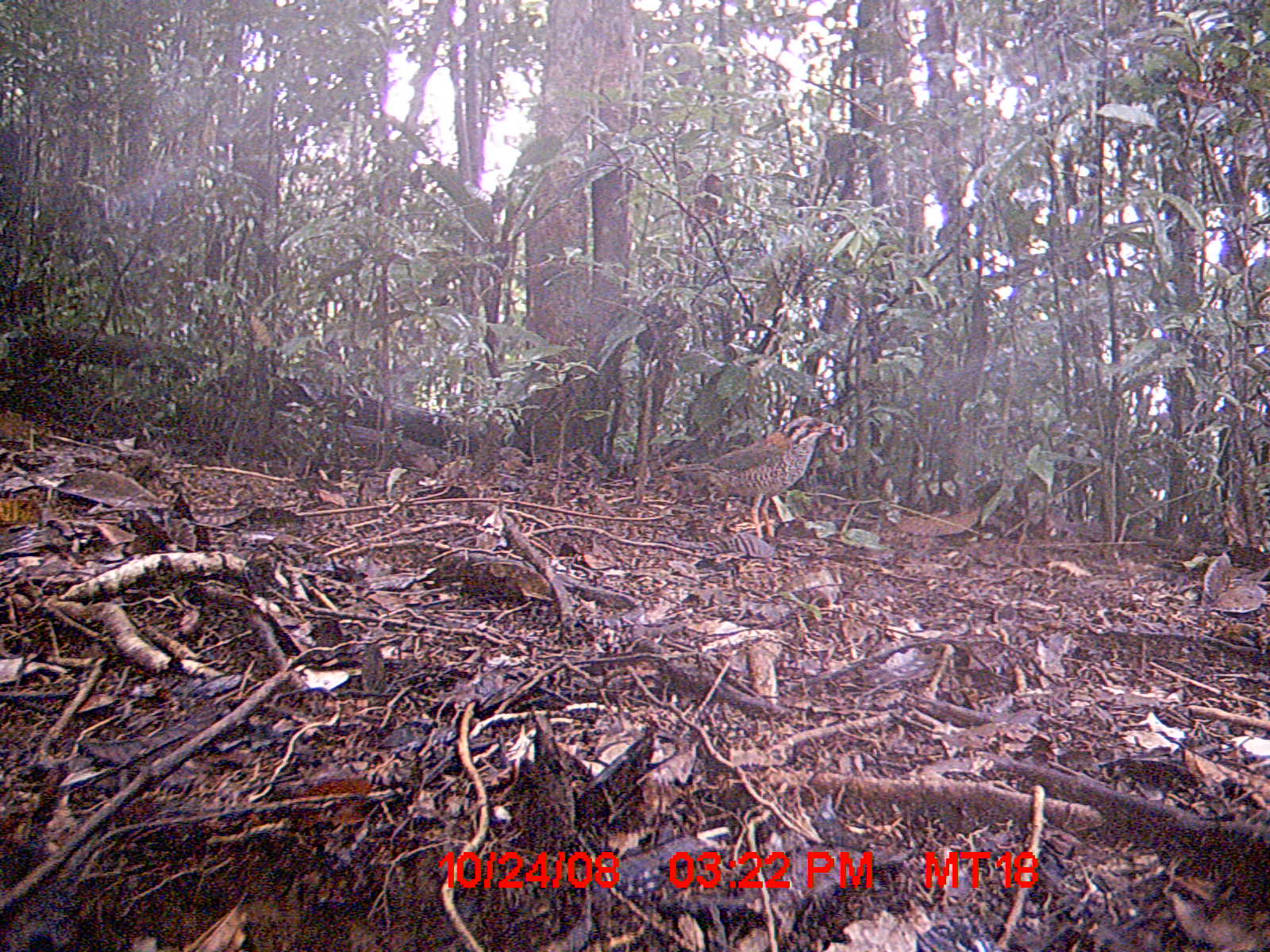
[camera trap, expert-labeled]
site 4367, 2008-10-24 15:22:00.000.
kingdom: Animalia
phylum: Chordata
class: Aves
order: Coraciiformes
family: Brachypteraciidae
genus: Brachypteracias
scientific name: Brachypteracias squamiger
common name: scaly ground-roller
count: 1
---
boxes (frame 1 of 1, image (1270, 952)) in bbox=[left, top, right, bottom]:
brachypteracias squamiger: bbox=[659, 414, 838, 539]